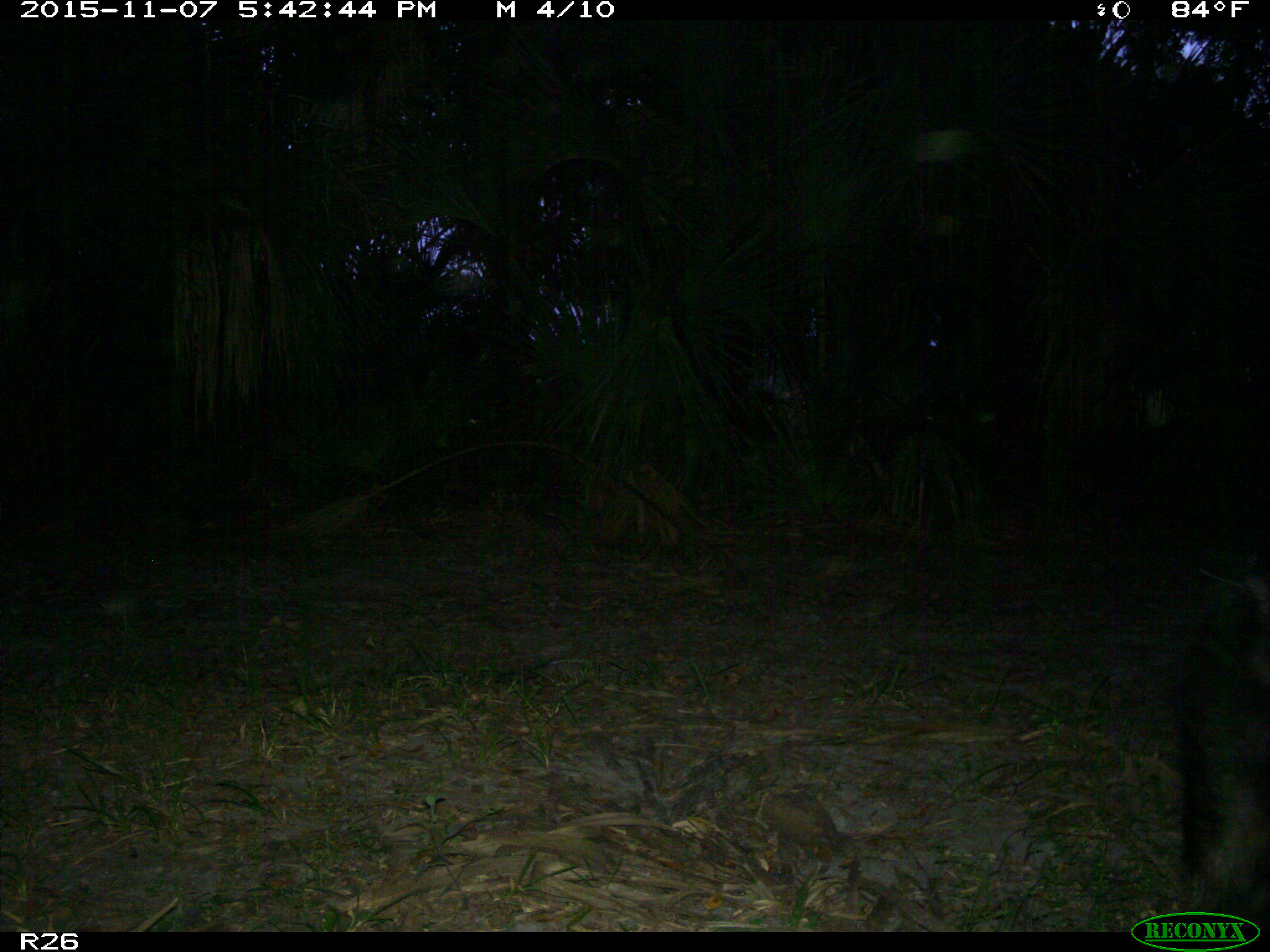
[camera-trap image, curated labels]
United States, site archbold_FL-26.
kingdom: Animalia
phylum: Chordata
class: Mammalia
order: Artiodactyla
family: Suidae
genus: Sus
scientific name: Sus scrofa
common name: wild boar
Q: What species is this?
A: Sus scrofa (wild boar).